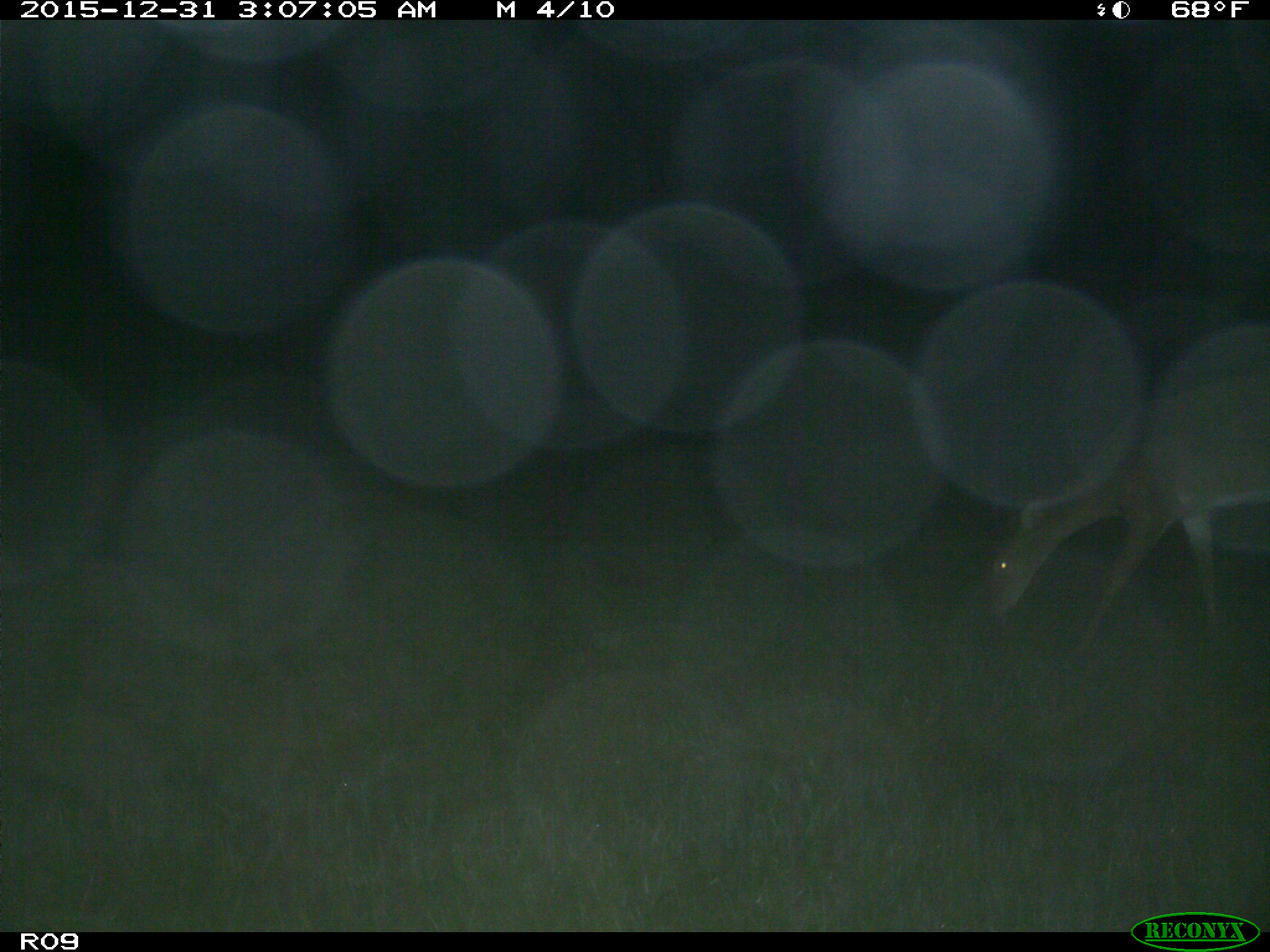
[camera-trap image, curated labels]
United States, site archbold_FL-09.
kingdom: Animalia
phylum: Chordata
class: Mammalia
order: Artiodactyla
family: Cervidae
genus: Odocoileus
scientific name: Odocoileus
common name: deer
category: unidentified deer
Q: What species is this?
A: Unidentified deer (deer) (Odocoileus).